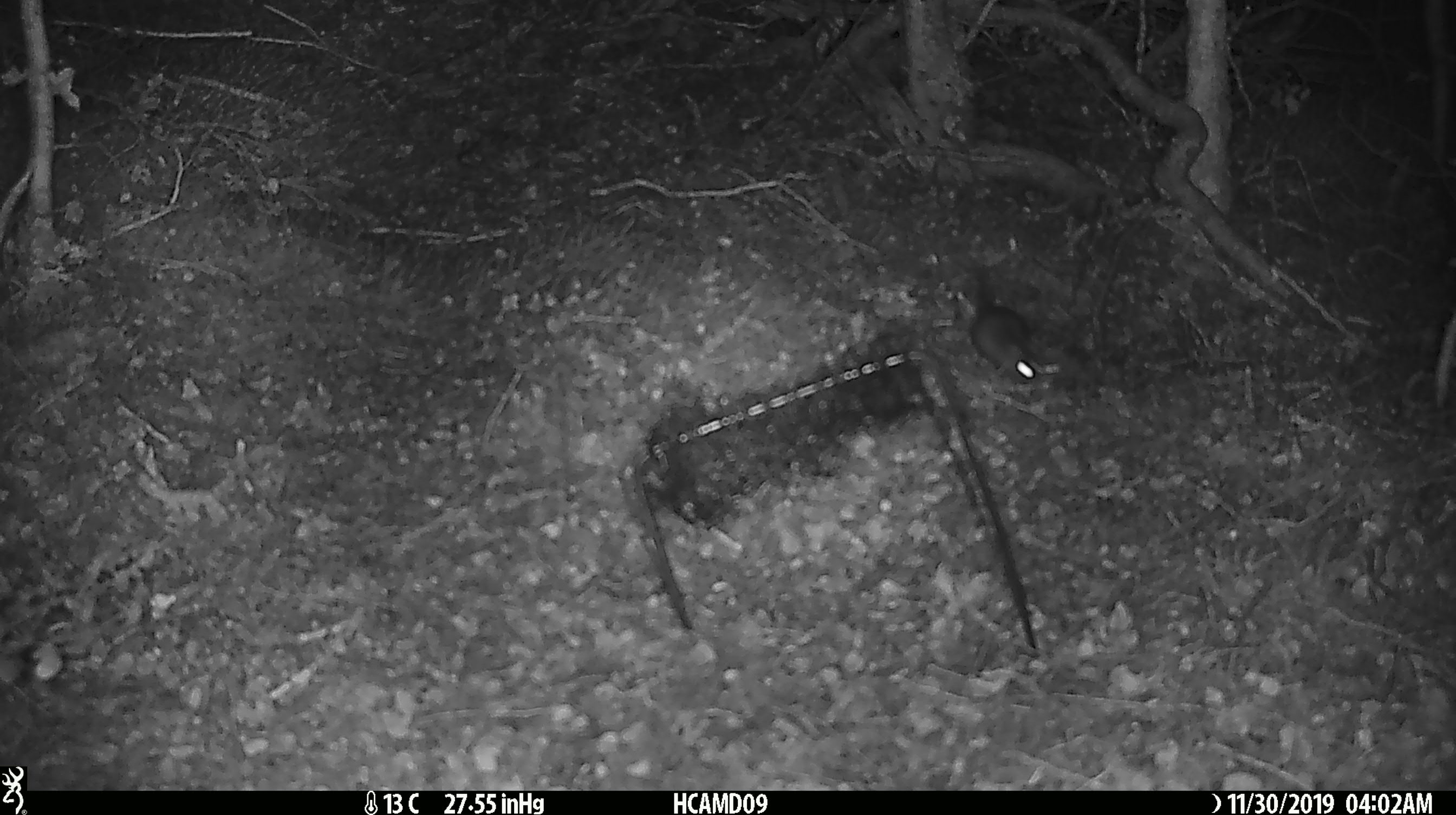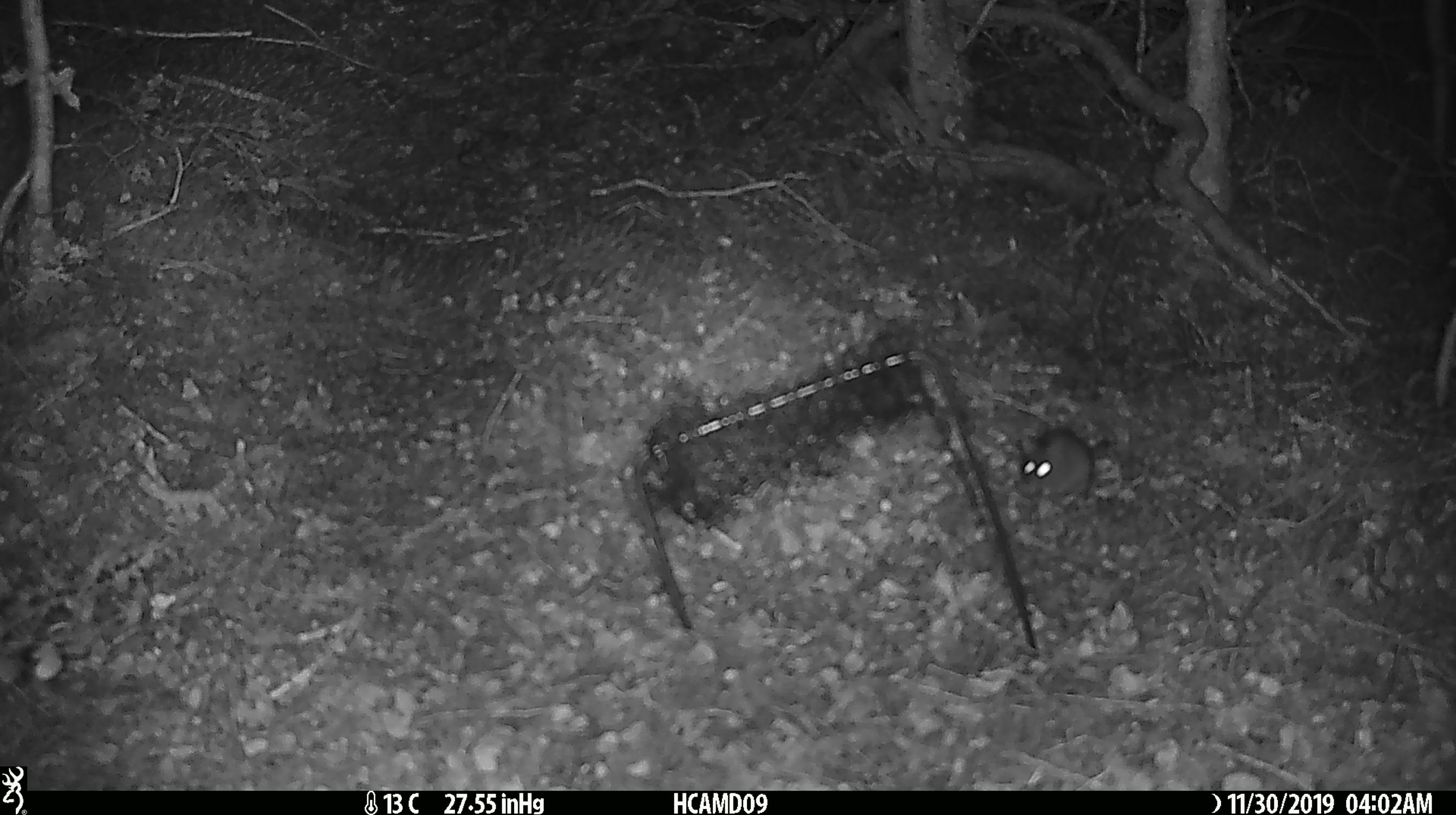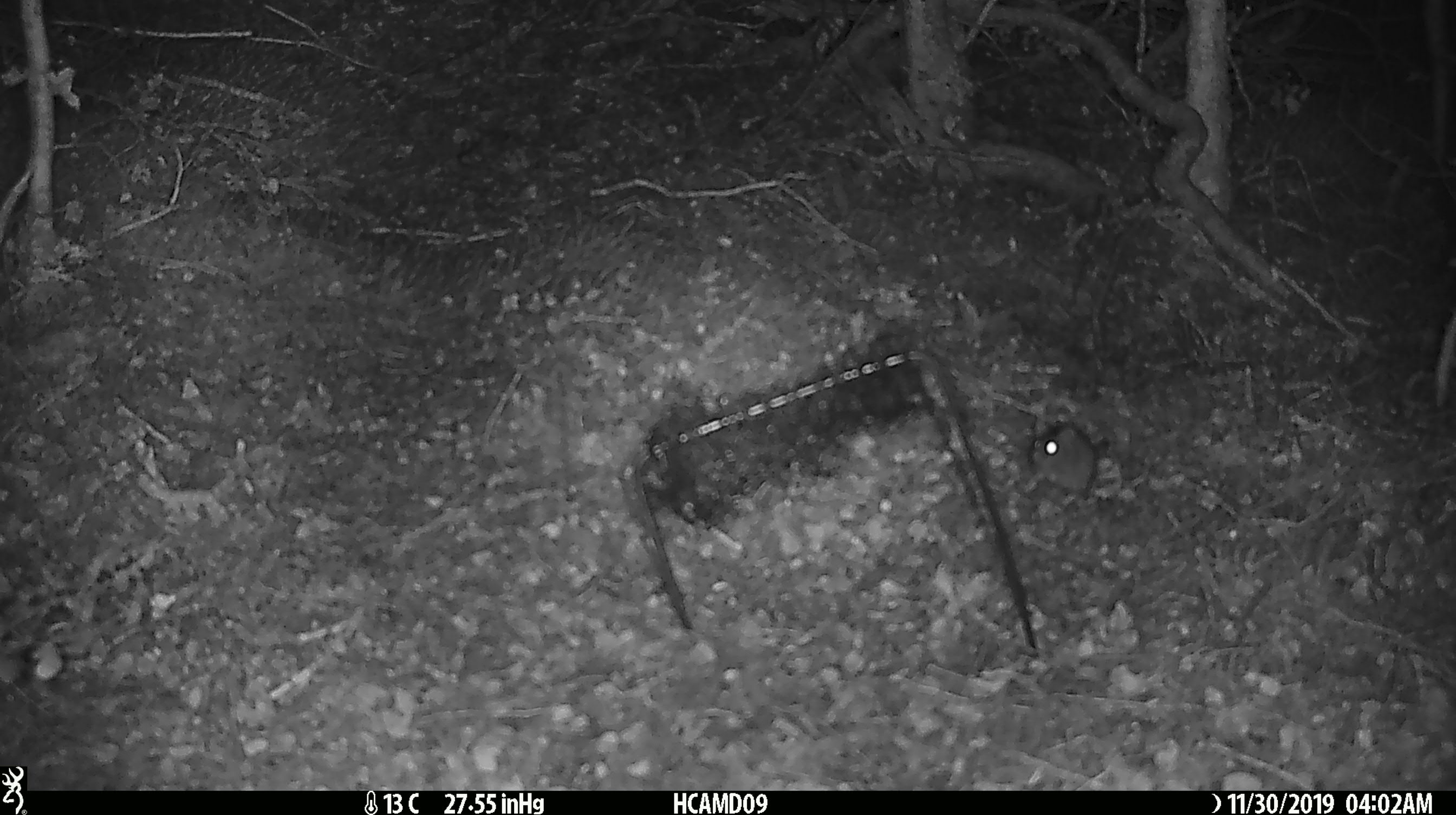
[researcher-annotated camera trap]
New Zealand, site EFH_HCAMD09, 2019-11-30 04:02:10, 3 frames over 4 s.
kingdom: Animalia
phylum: Chordata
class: Mammalia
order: Rodentia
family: Muridae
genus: Mus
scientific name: Mus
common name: mouse